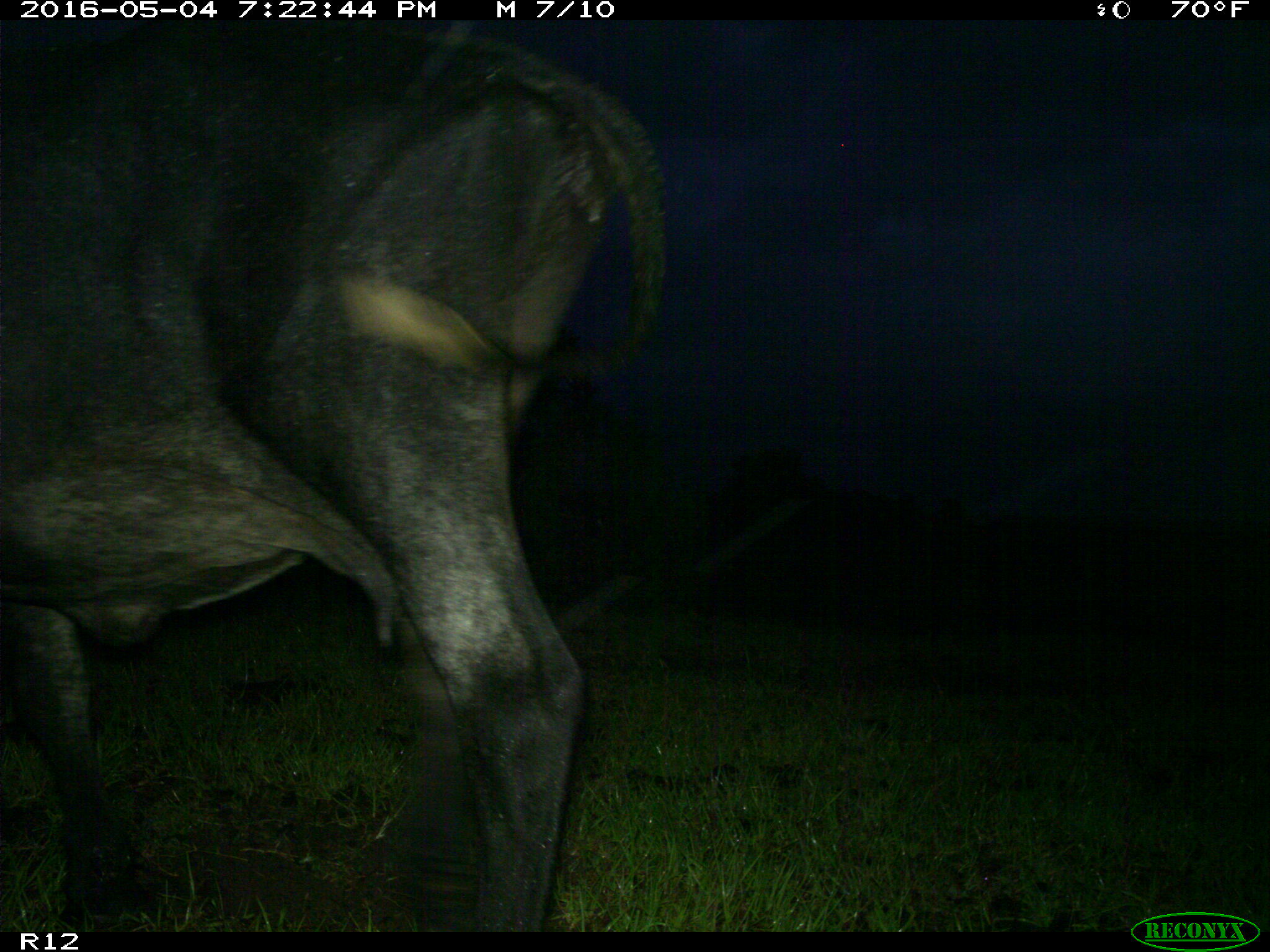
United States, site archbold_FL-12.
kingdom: Animalia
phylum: Chordata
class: Mammalia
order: Artiodactyla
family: Bovidae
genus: Bos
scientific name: Bos taurus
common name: domestic cow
Bos taurus (domestic cow).